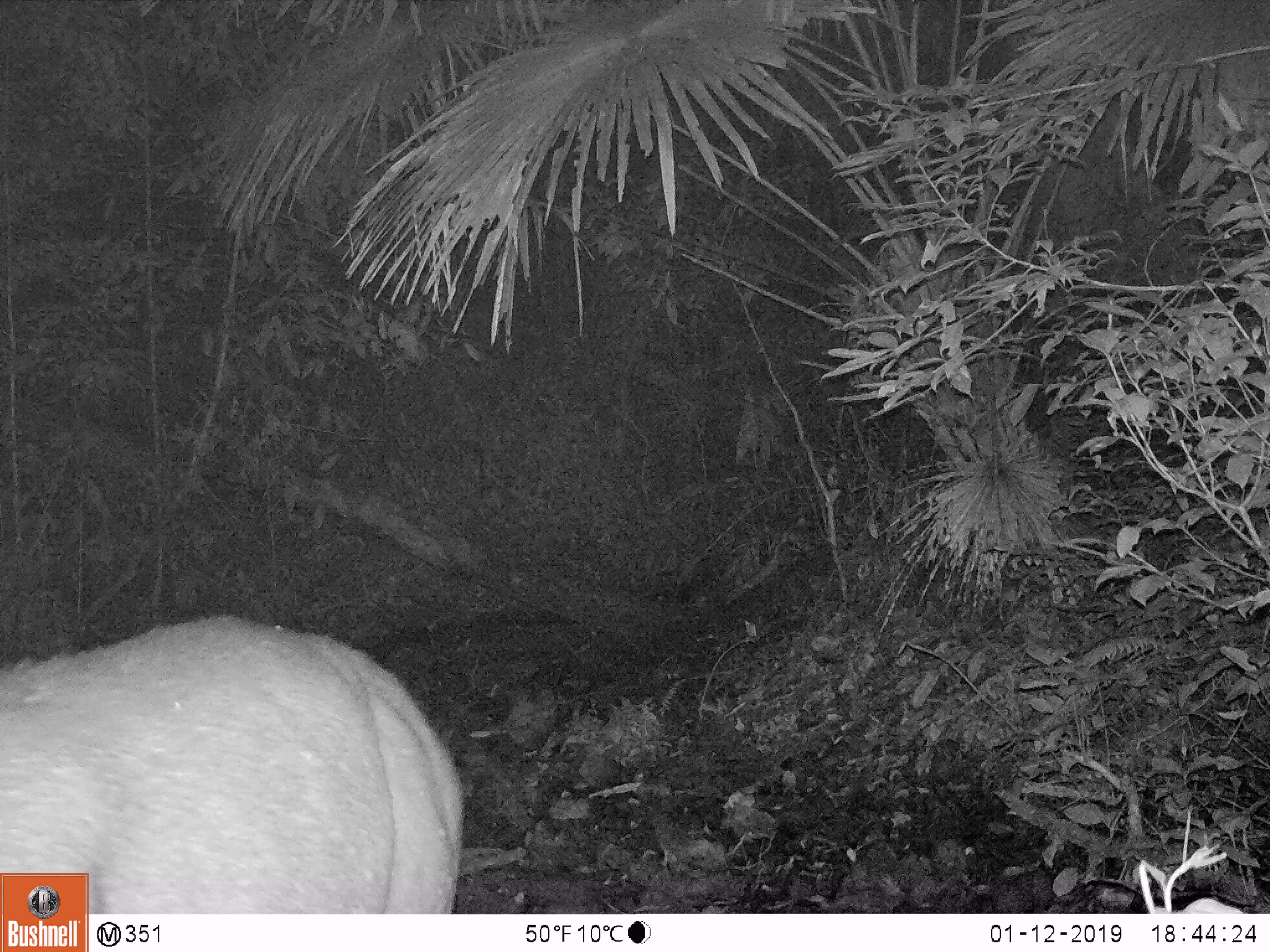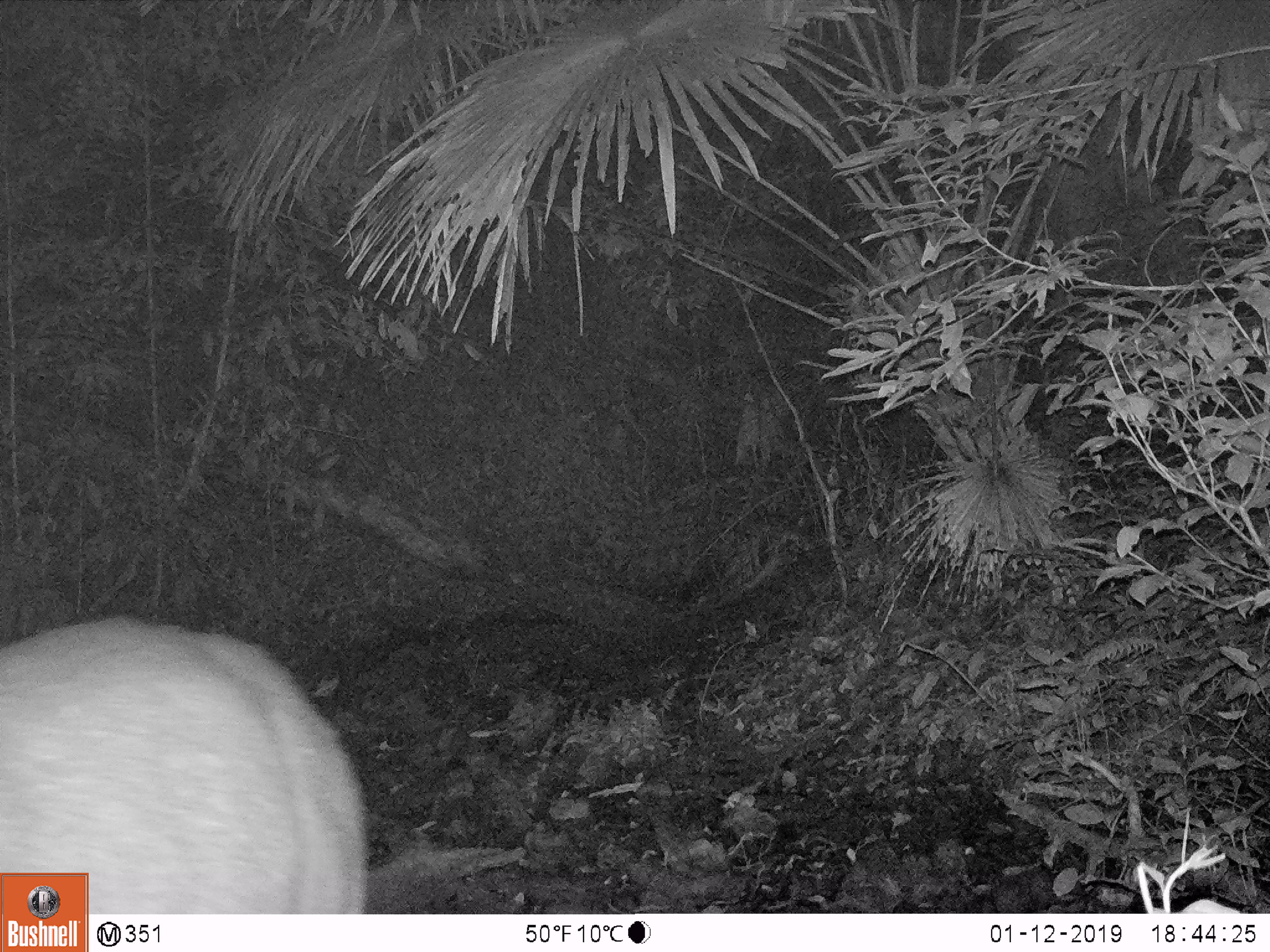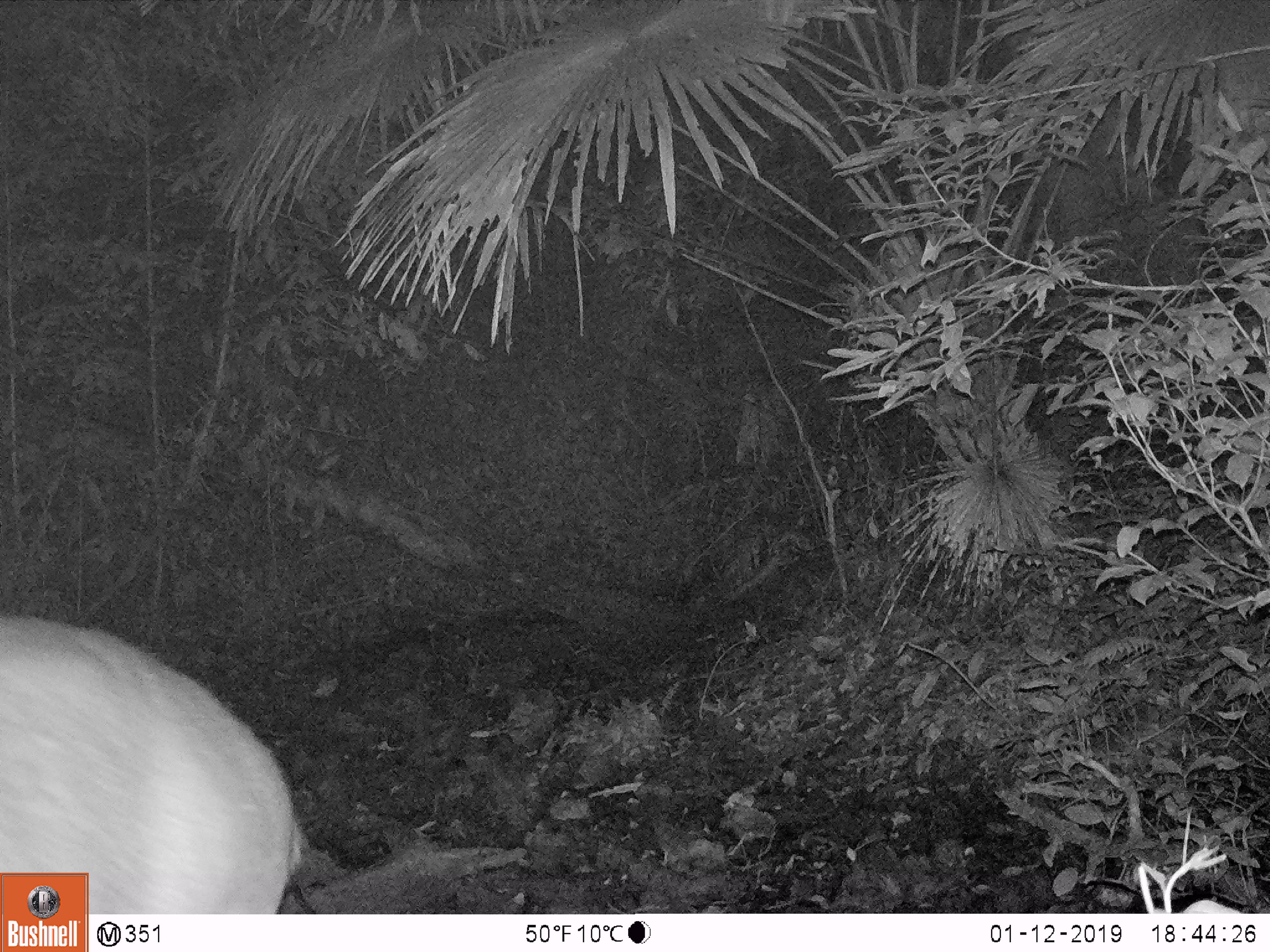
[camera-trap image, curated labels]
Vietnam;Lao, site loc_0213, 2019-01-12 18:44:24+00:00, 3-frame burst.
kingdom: Animalia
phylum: Chordata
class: Mammalia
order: Artiodactyla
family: Cervidae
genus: Rusa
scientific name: Rusa unicolor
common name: sambar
Sambar (Rusa unicolor). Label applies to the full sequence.